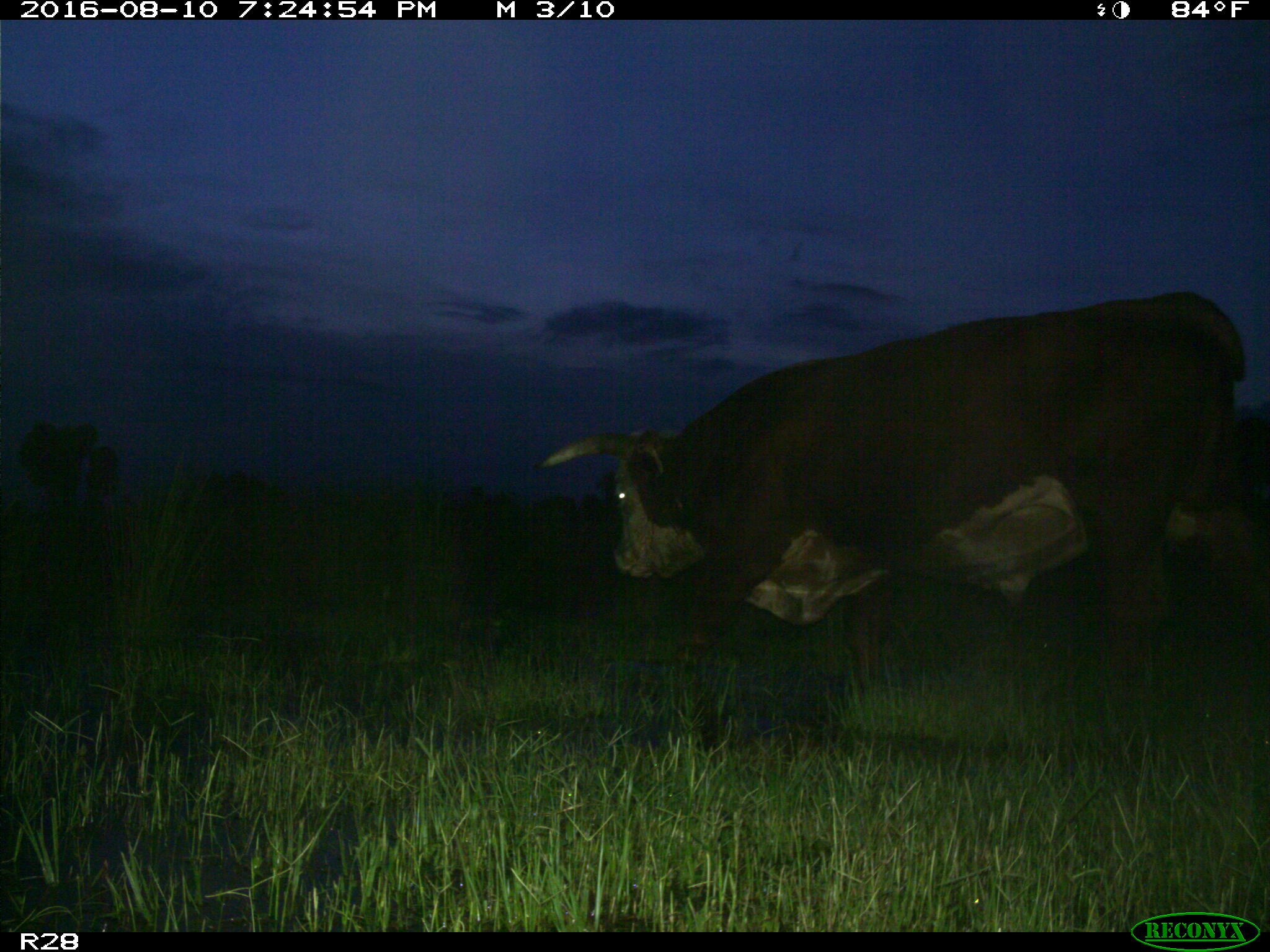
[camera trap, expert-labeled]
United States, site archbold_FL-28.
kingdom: Animalia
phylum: Chordata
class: Mammalia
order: Artiodactyla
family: Bovidae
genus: Bos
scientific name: Bos taurus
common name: domestic cow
Bos taurus (domestic cow).